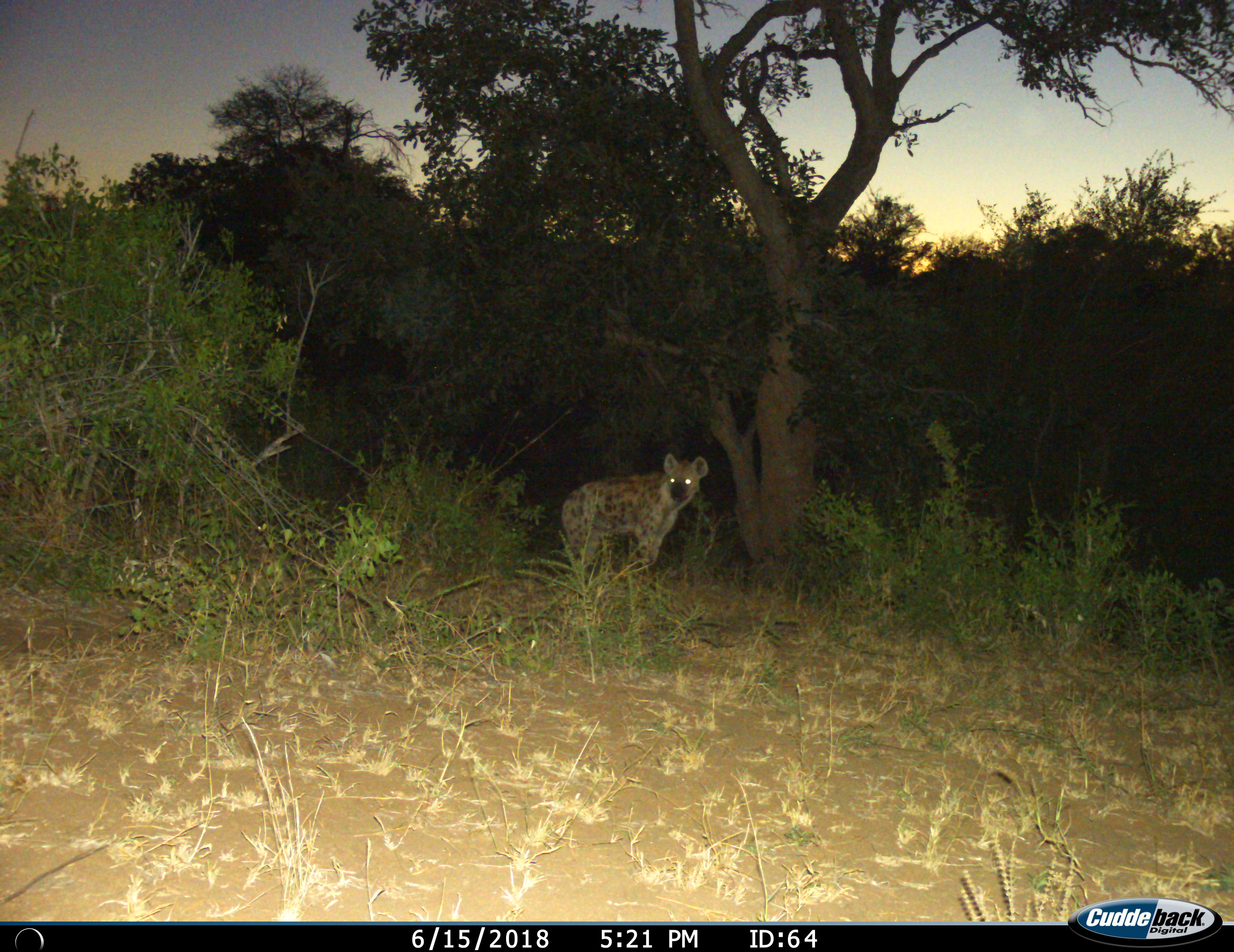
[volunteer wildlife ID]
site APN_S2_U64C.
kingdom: Animalia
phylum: Chordata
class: Mammalia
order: Carnivora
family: Hyaenidae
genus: Crocuta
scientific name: Crocuta crocuta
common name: spotted hyena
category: hyenaspotted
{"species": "hyenaspotted (spotted hyena) (Crocuta crocuta)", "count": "1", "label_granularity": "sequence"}